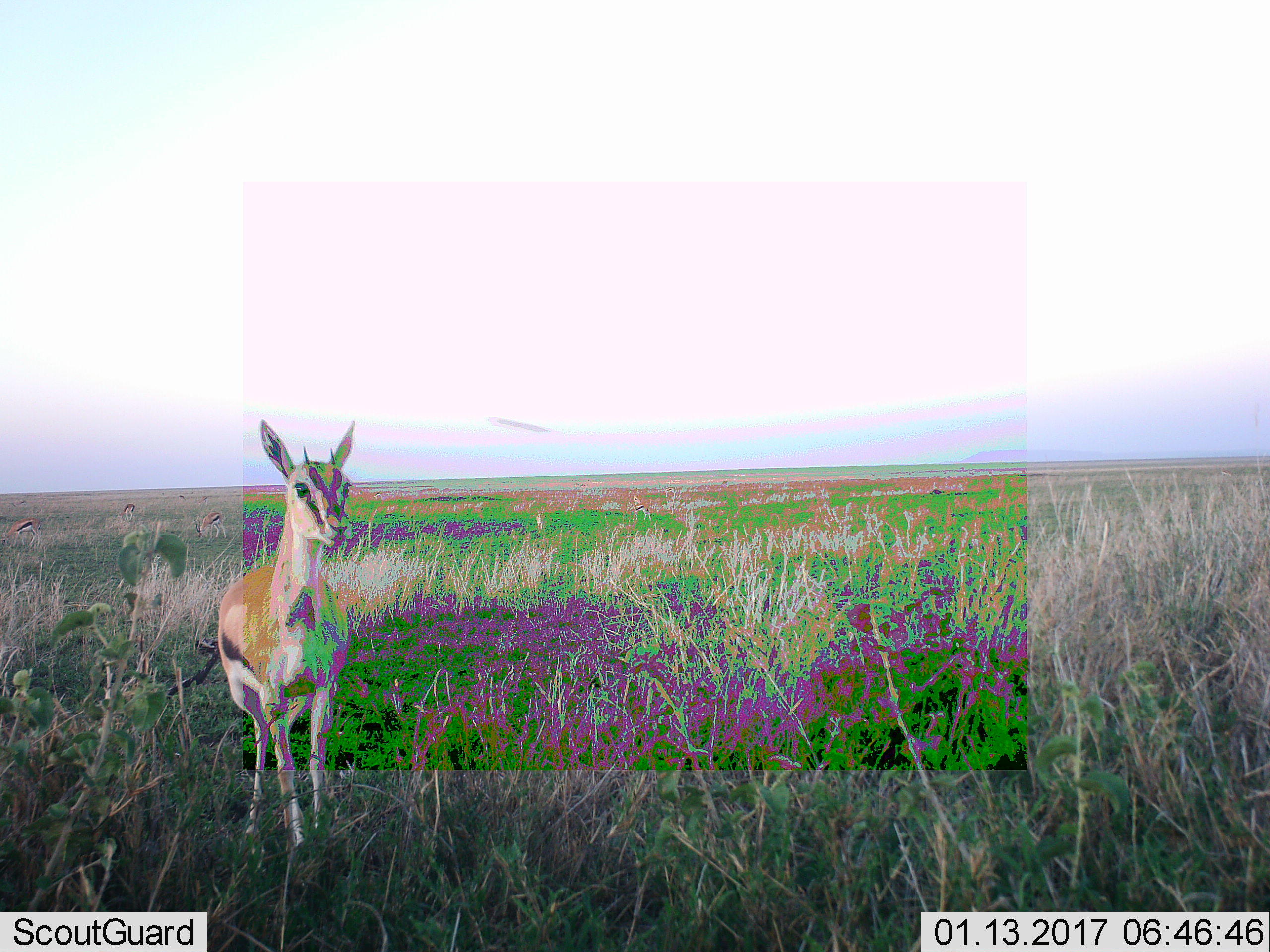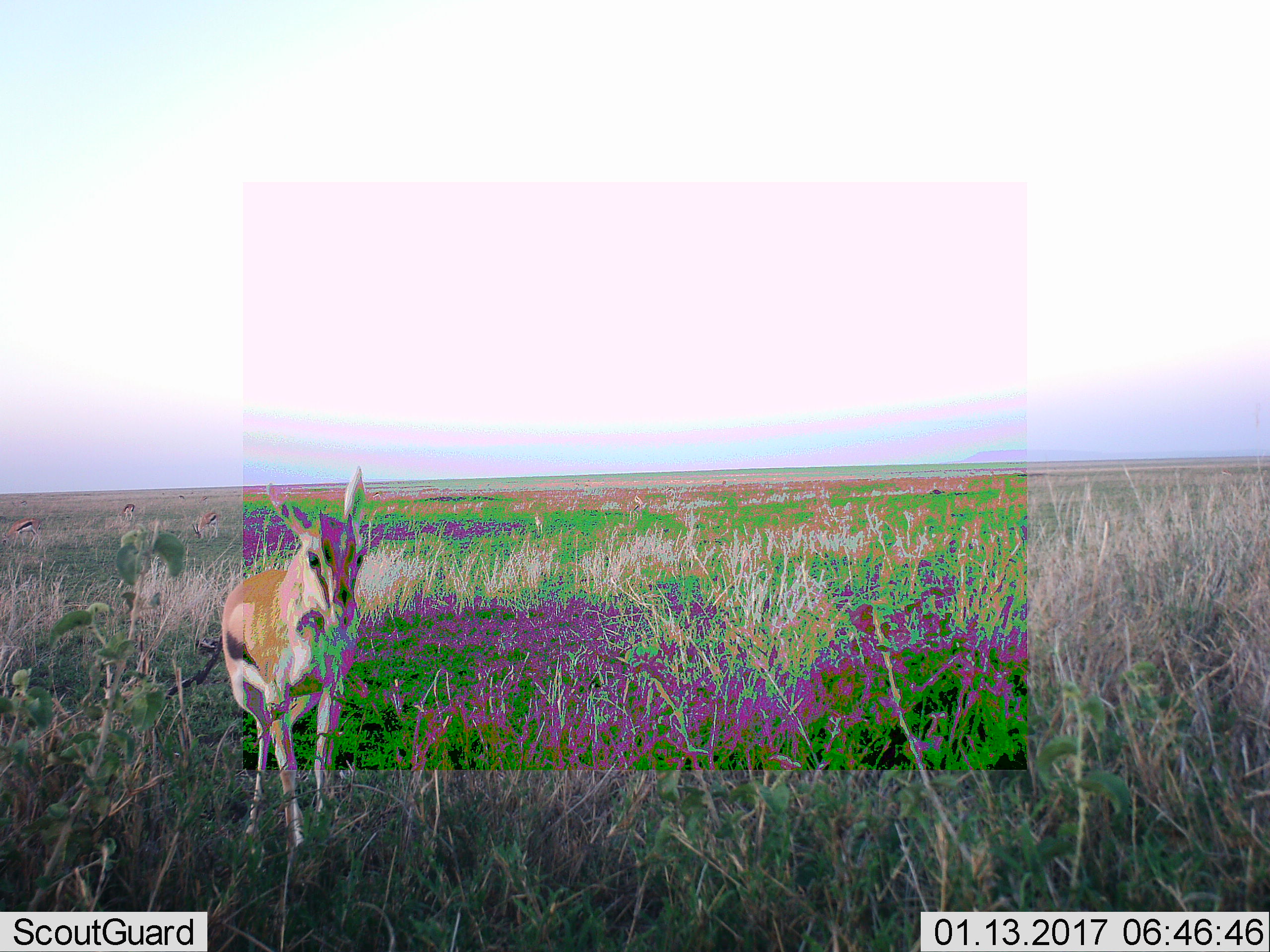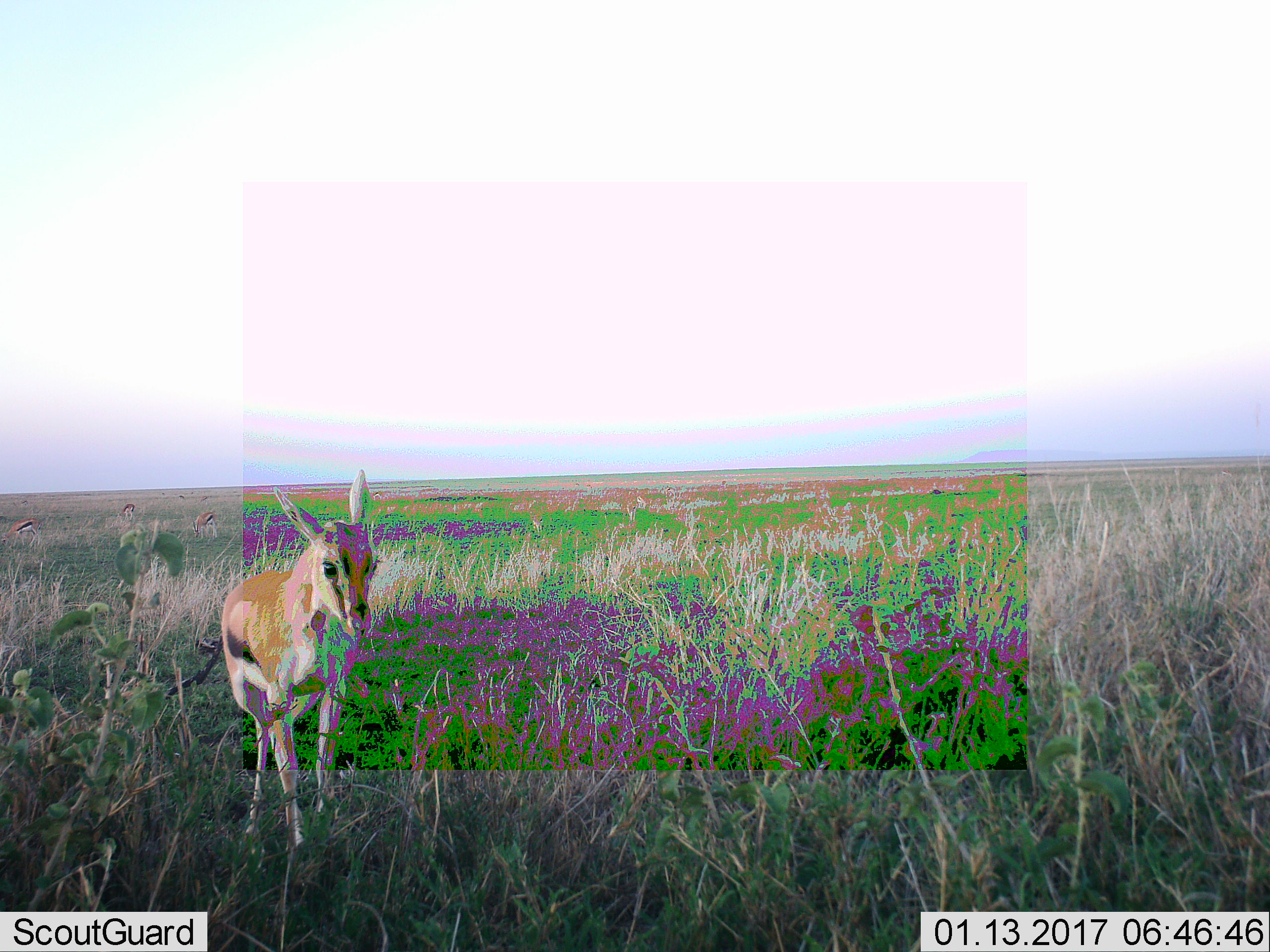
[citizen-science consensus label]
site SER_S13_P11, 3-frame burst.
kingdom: Animalia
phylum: Chordata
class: Mammalia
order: Artiodactyla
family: Bovidae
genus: Eudorcas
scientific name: Eudorcas thomsonii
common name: thomson's gazelle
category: gazellethomsons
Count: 4.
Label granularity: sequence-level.